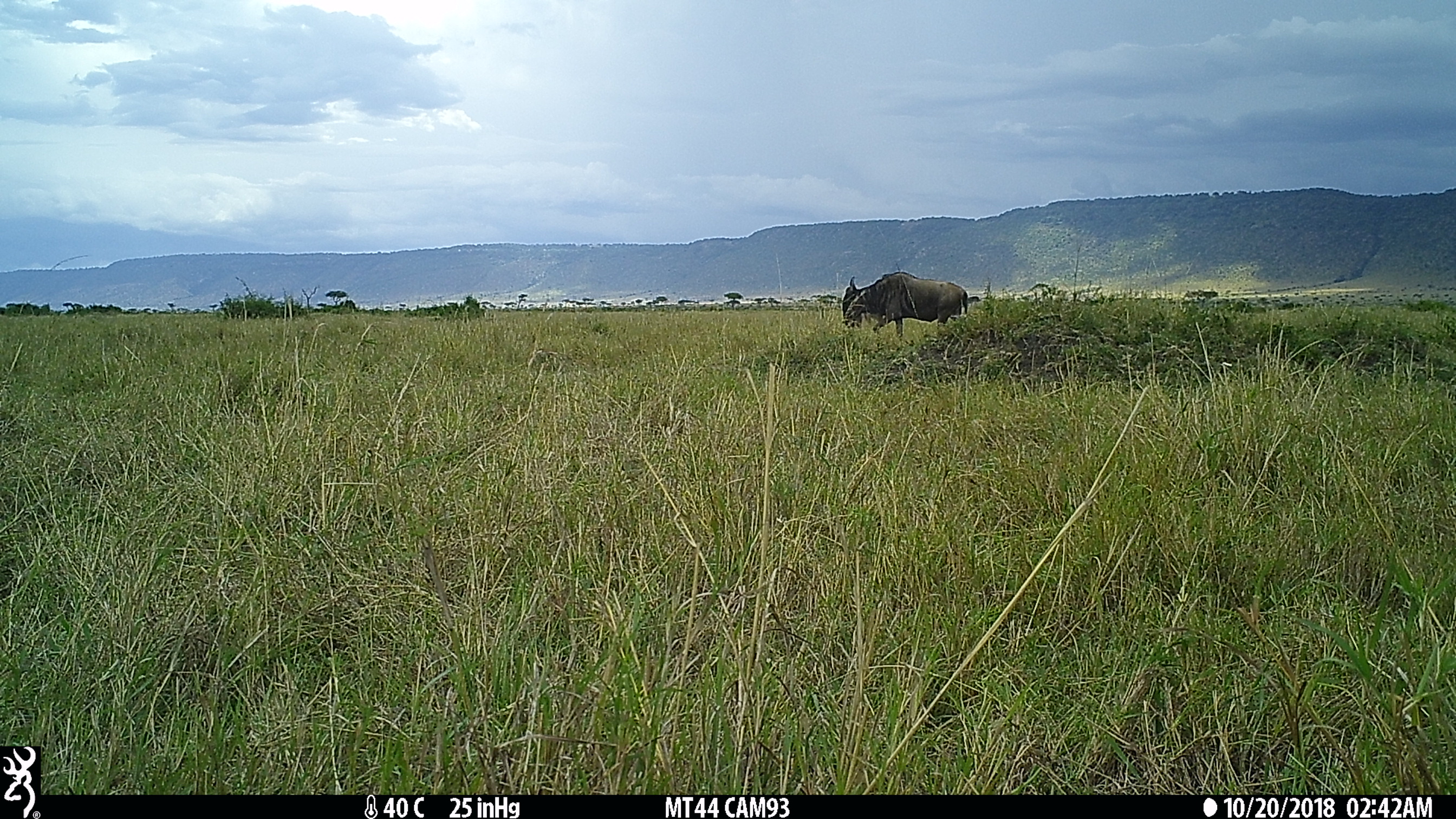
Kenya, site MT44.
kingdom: Animalia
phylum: Chordata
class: Mammalia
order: Artiodactyla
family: Bovidae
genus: Connochaetes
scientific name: Connochaetes taurinus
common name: blue wildebeest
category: wildebeest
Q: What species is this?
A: Wildebeest (blue wildebeest) (Connochaetes taurinus).